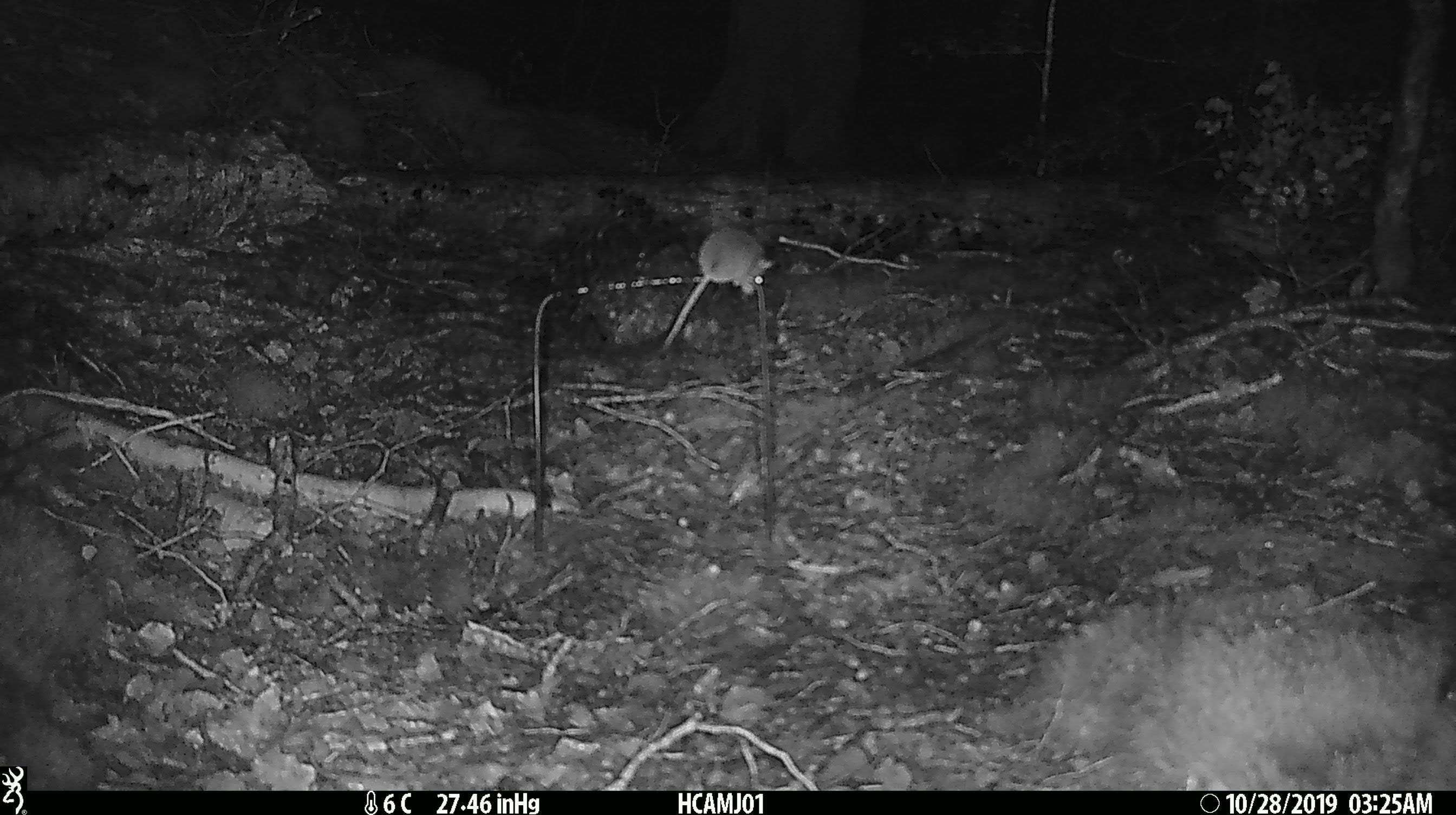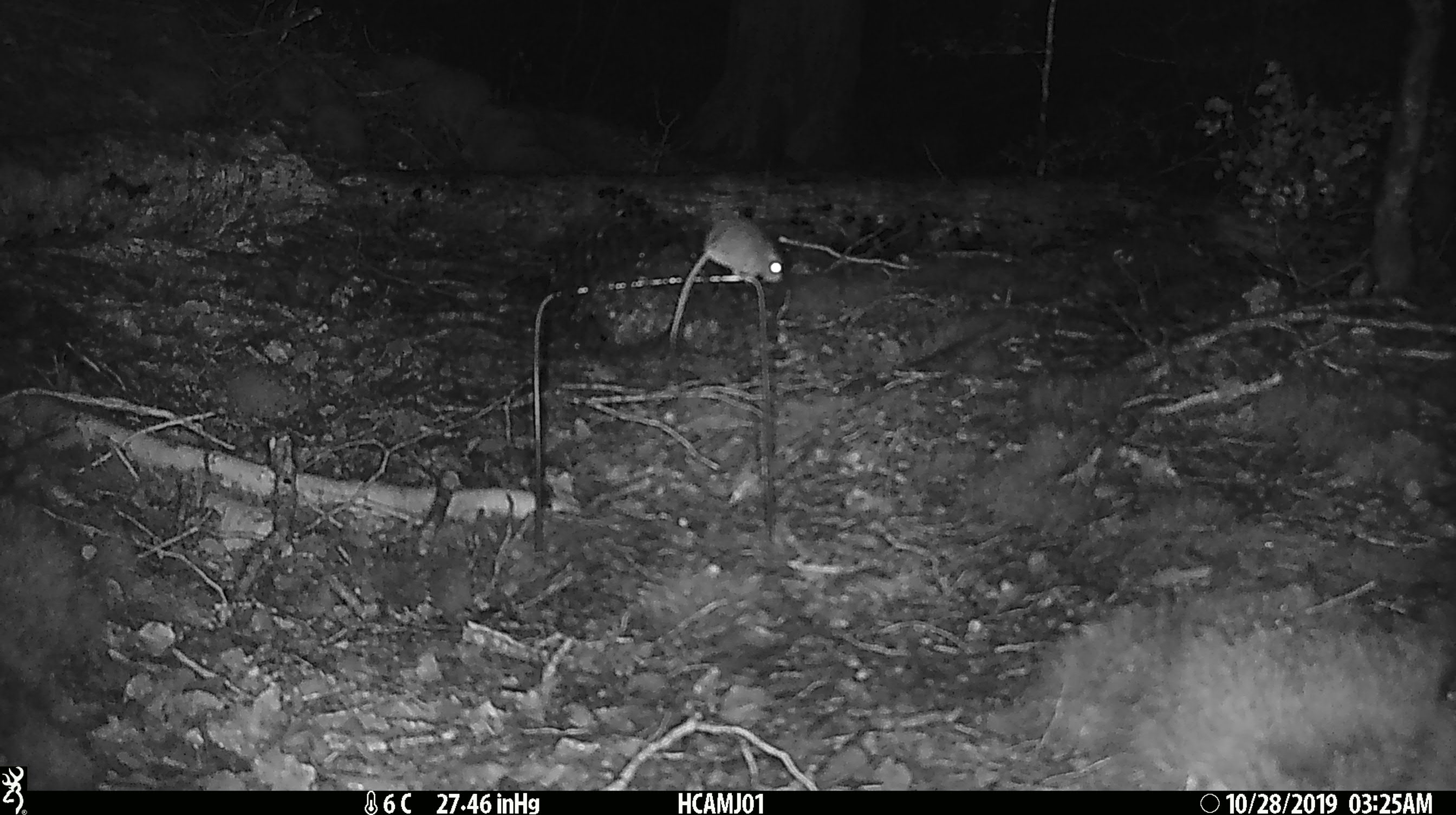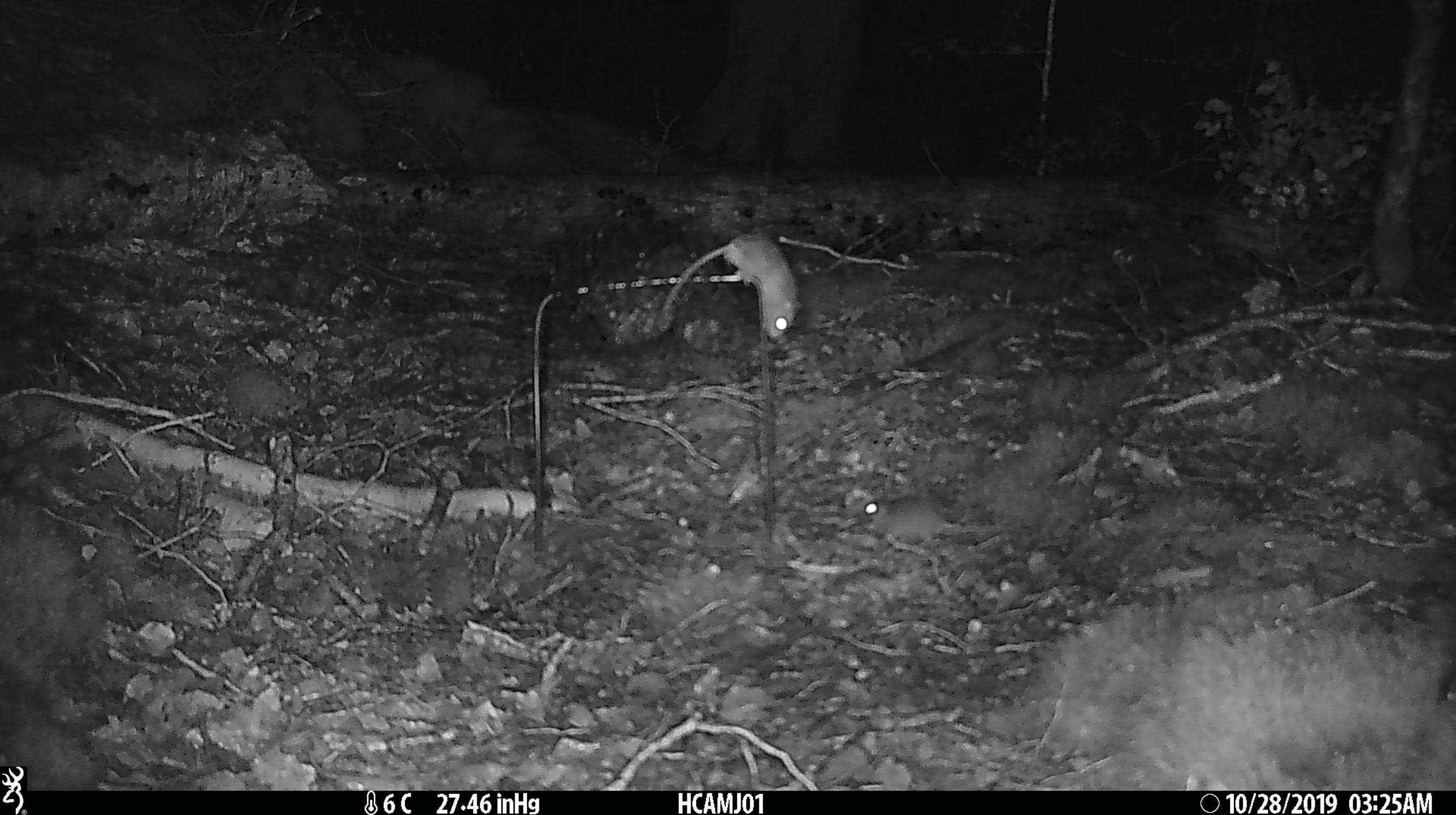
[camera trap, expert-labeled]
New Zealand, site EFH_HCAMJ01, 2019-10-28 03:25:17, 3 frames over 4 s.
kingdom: Animalia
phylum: Chordata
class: Mammalia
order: Rodentia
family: Muridae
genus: Mus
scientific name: Mus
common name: mouse